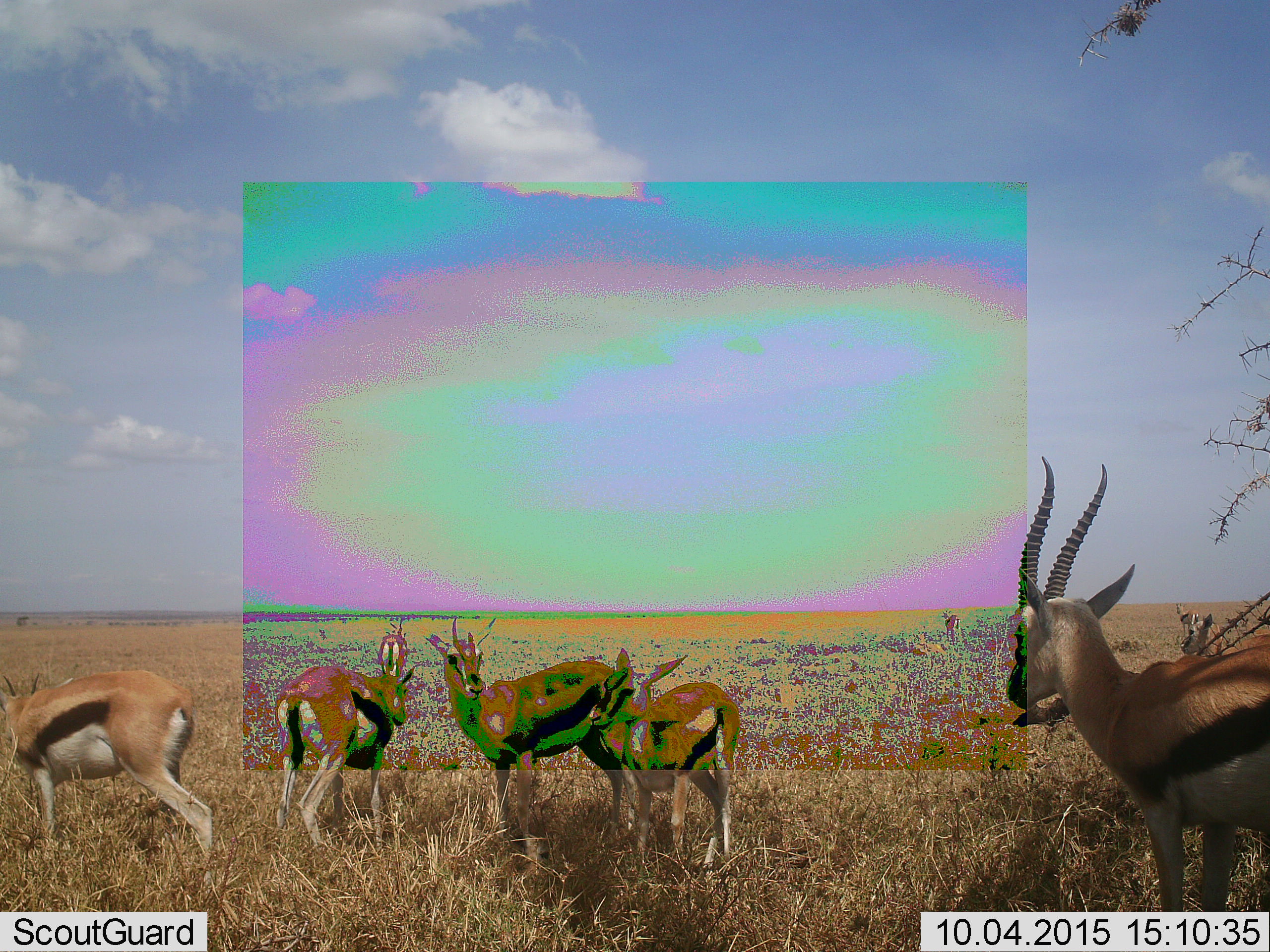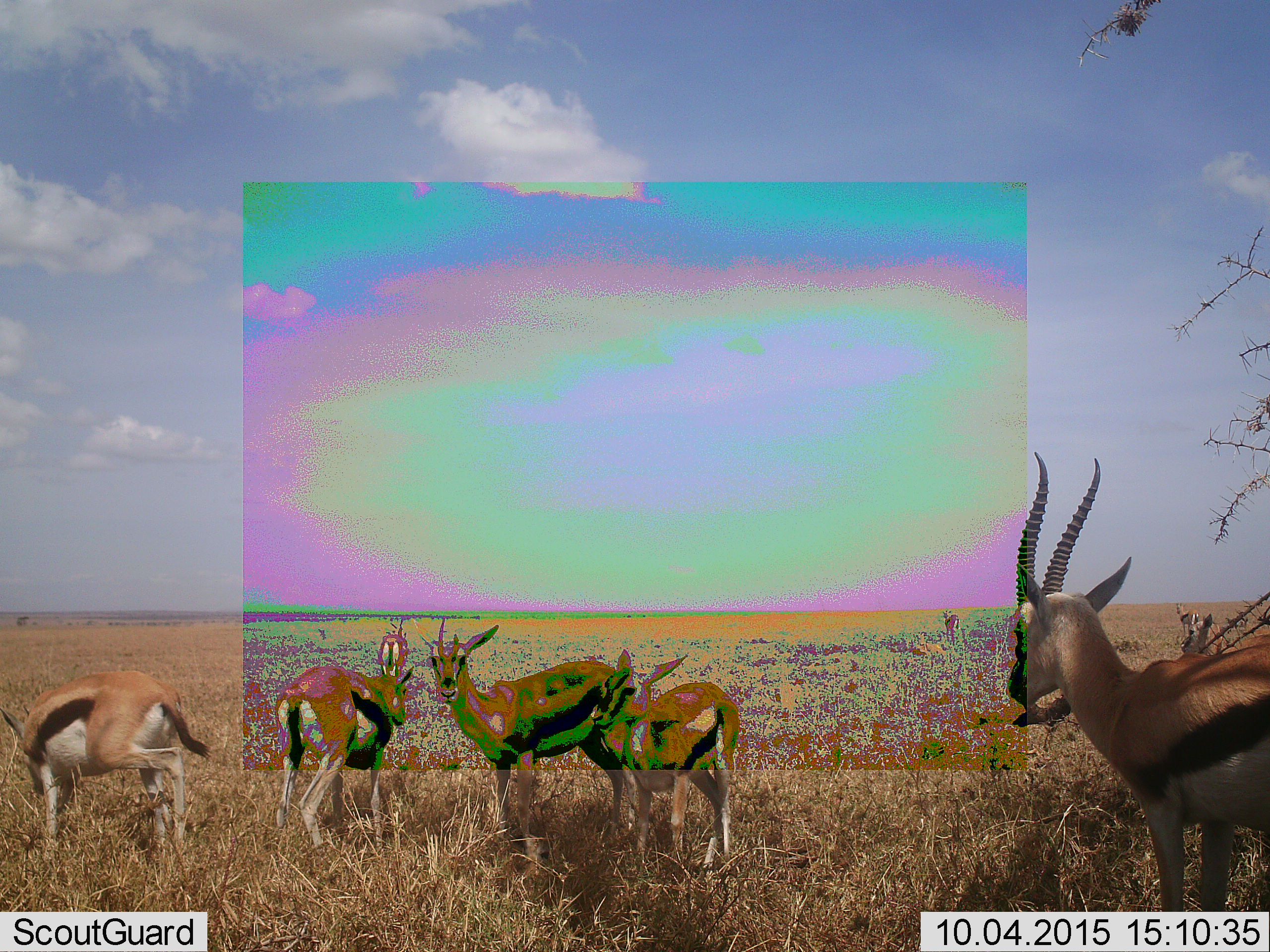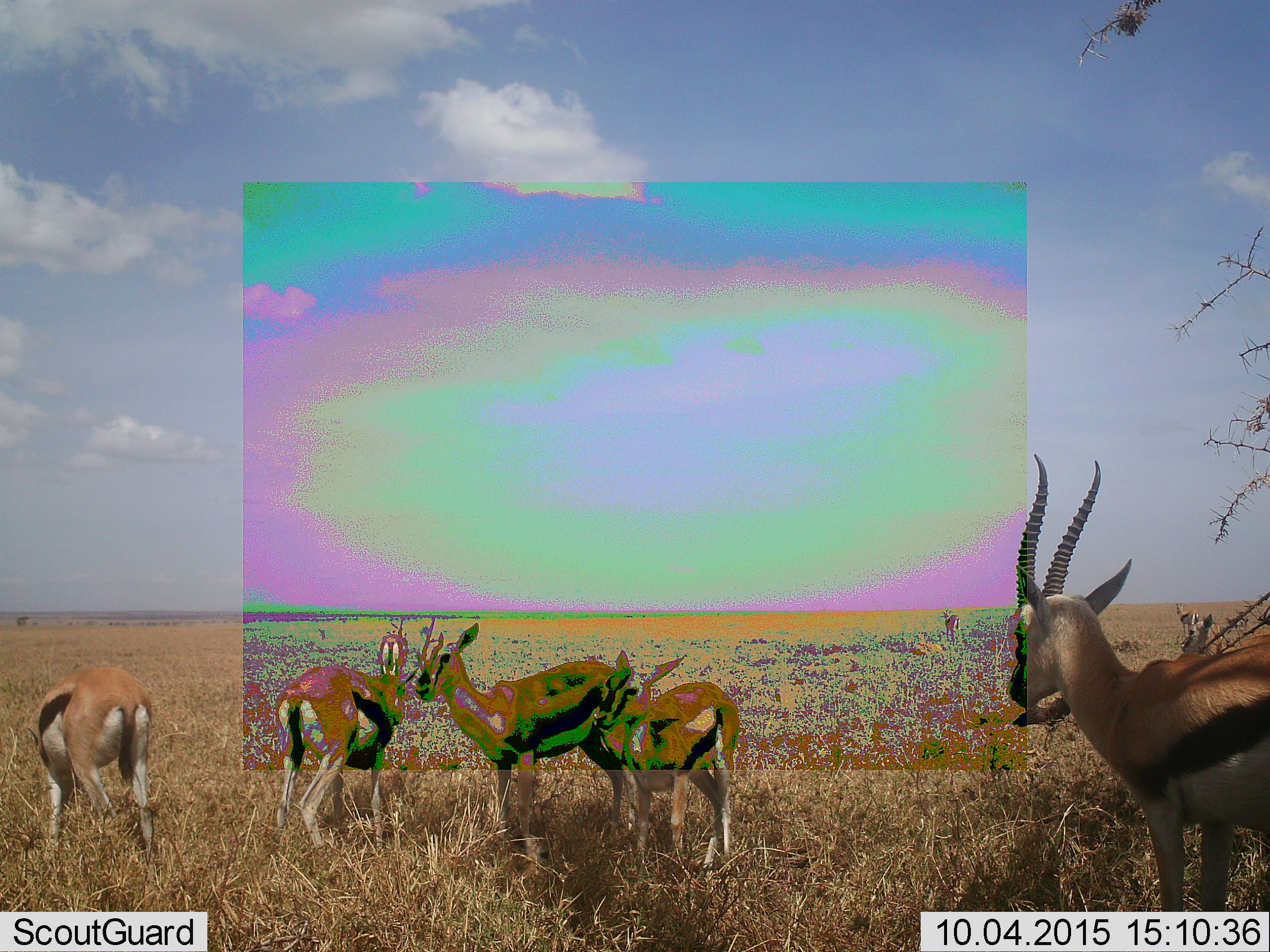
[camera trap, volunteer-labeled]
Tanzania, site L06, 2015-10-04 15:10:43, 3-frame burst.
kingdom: Animalia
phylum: Chordata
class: Mammalia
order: Artiodactyla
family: Bovidae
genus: Eudorcas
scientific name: Eudorcas thomsonii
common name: thomson's gazelle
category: gazellethomsons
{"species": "gazellethomsons (thomson's gazelle) (Eudorcas thomsonii)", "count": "8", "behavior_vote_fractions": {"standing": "100%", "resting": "0%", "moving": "56%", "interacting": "0%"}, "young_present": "56%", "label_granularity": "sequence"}